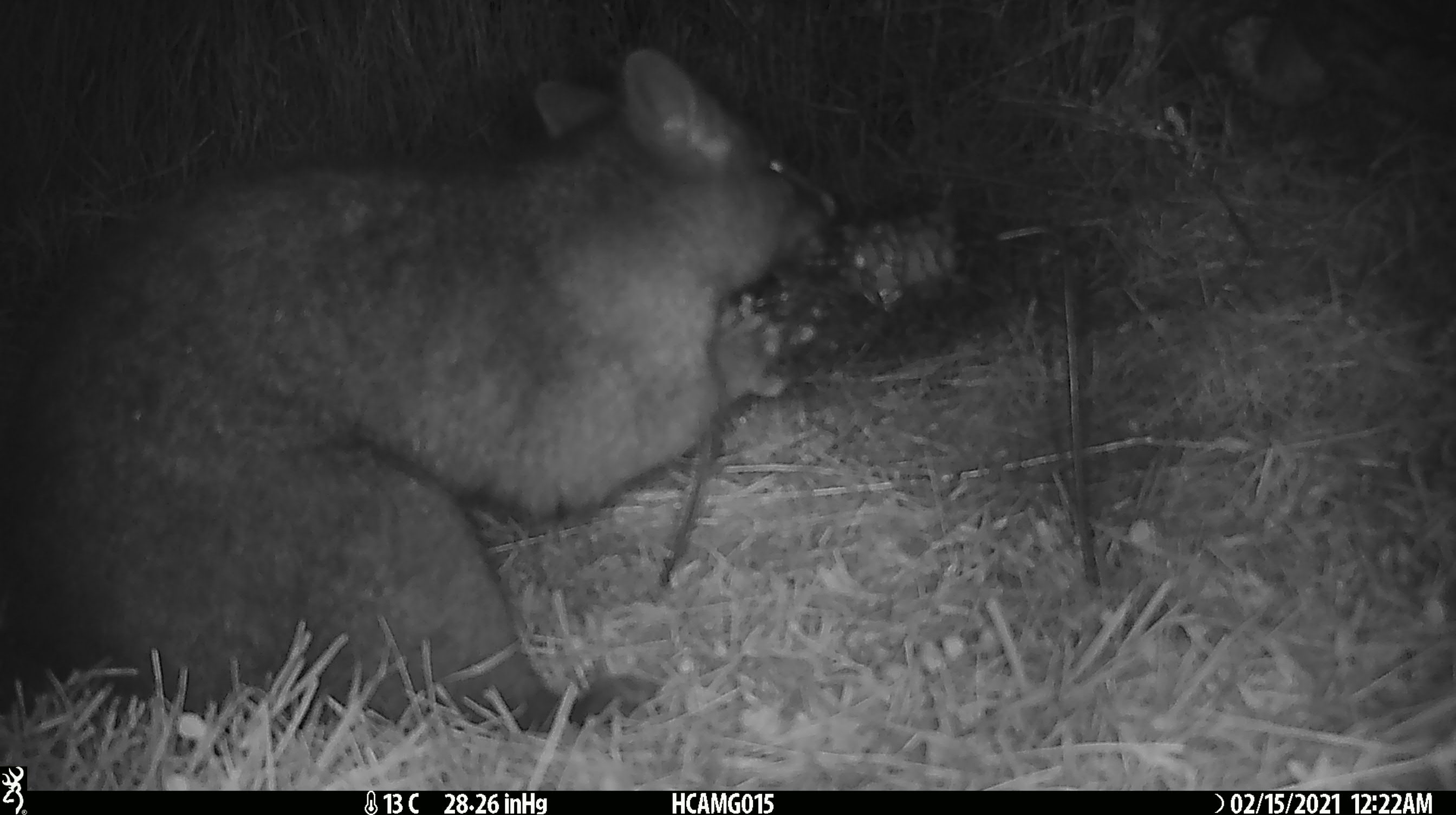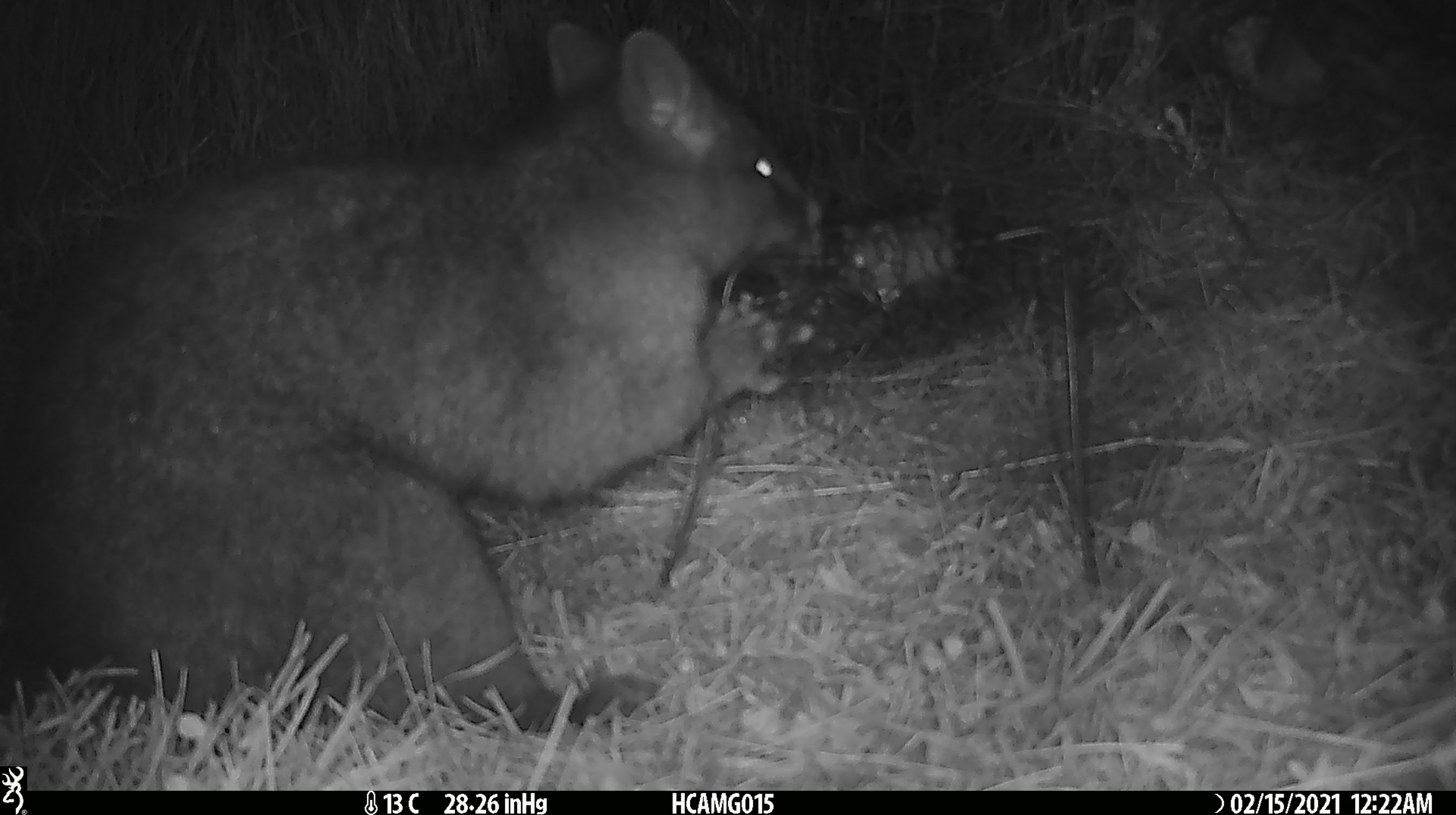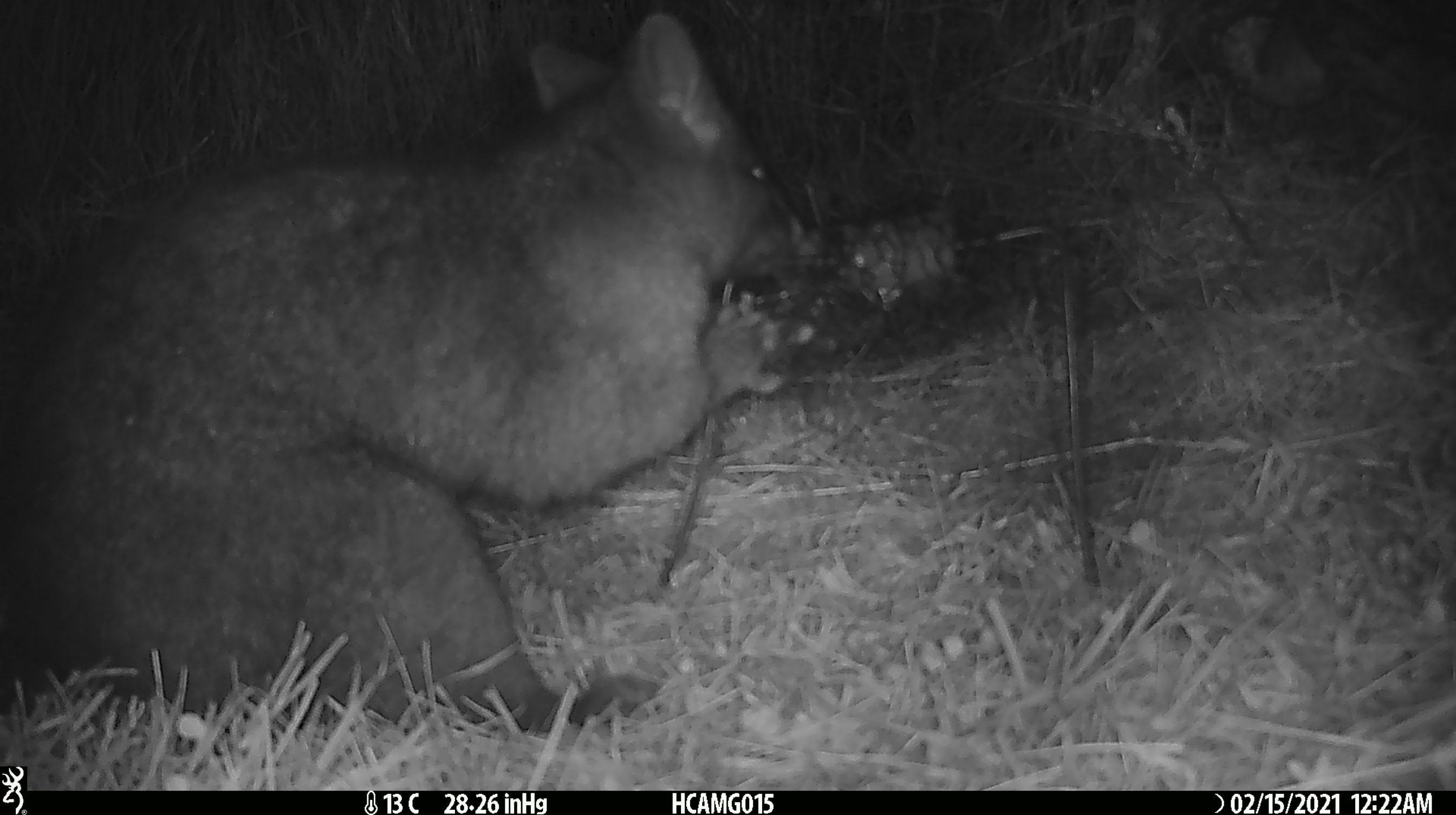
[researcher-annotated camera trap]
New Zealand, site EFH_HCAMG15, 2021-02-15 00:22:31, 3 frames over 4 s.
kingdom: Animalia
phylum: Chordata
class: Mammalia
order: Diprotodontia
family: Phalangeridae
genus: Trichosurus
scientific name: Trichosurus vulpecula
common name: common brushtail possum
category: possum